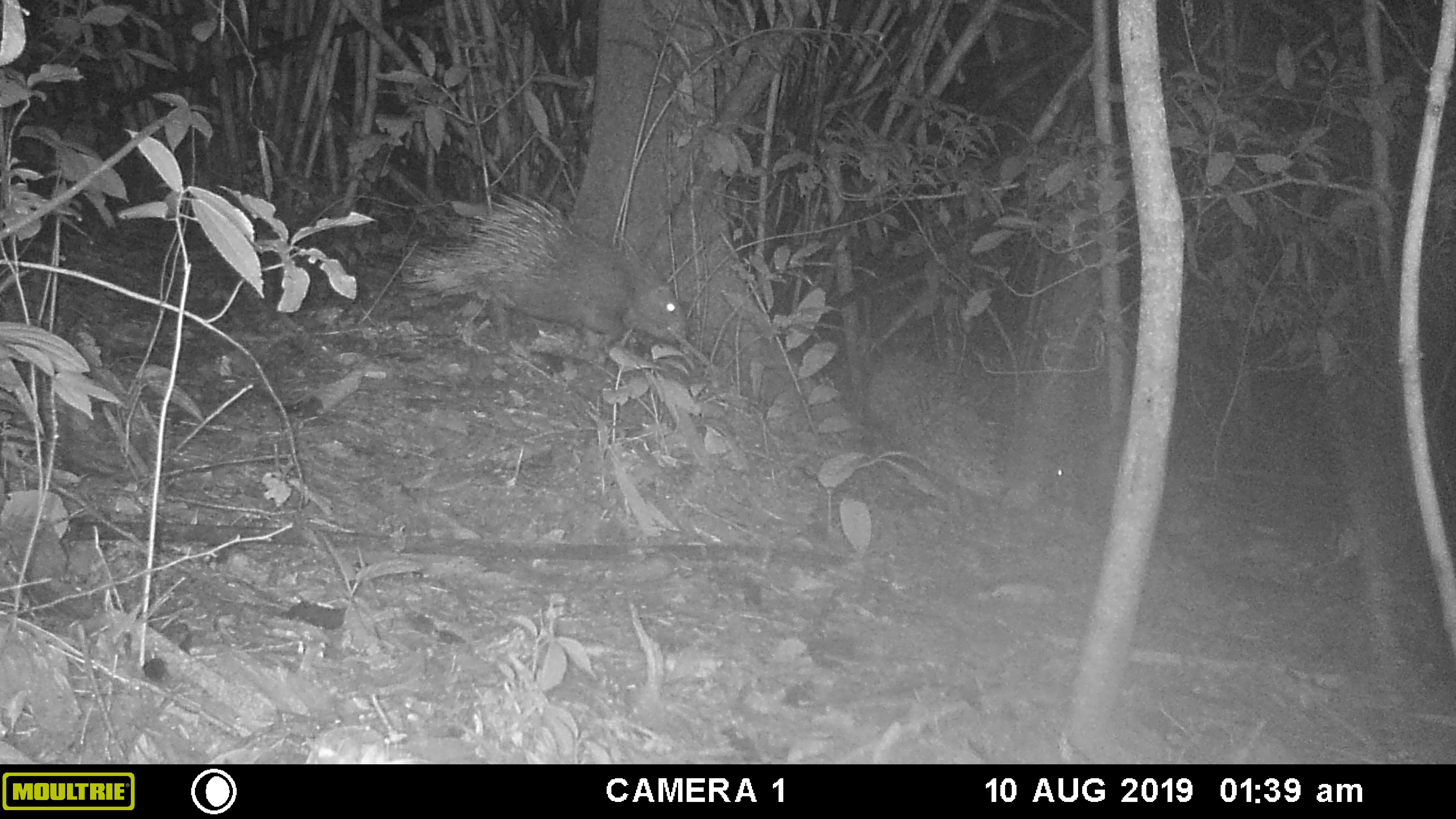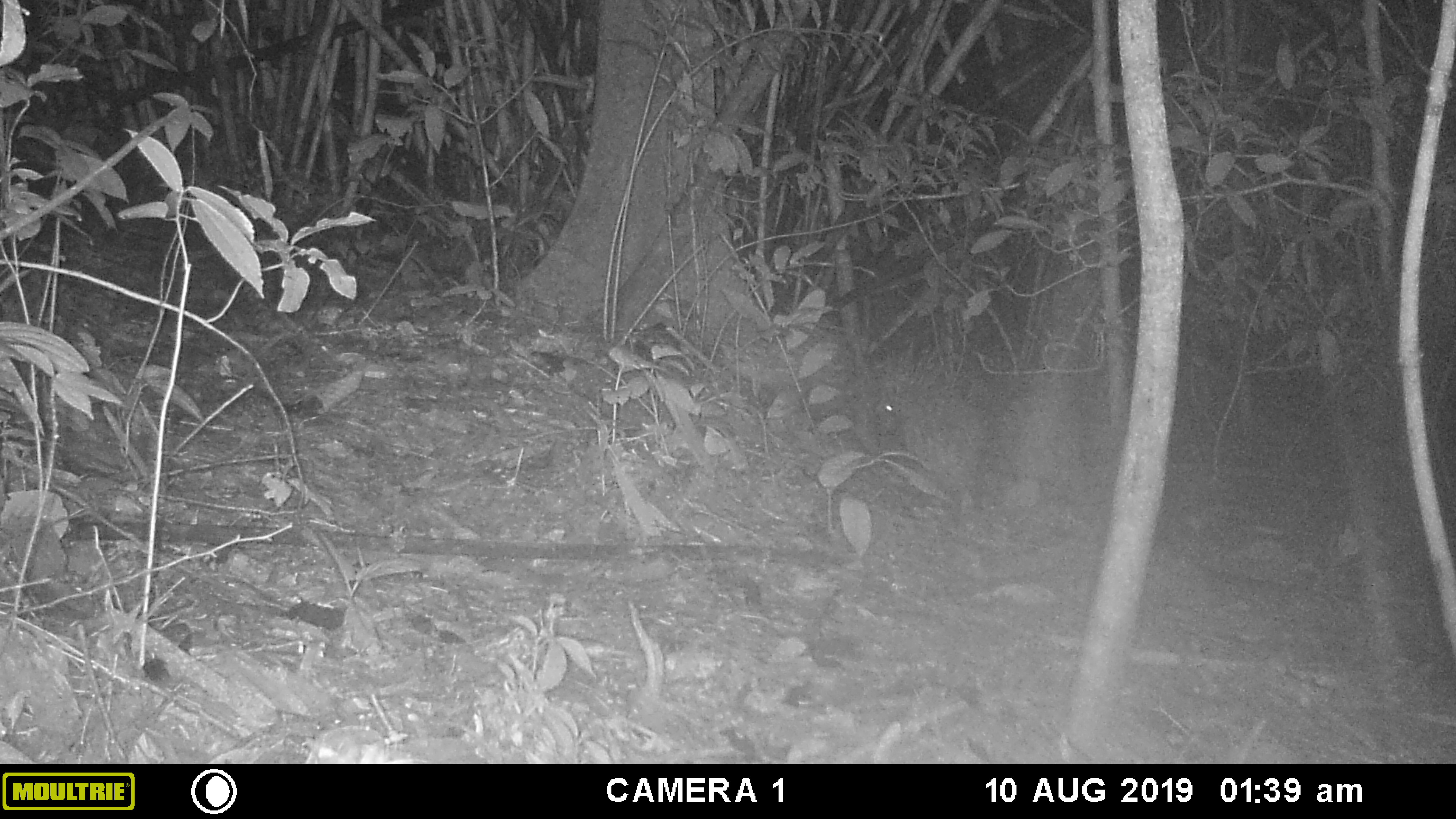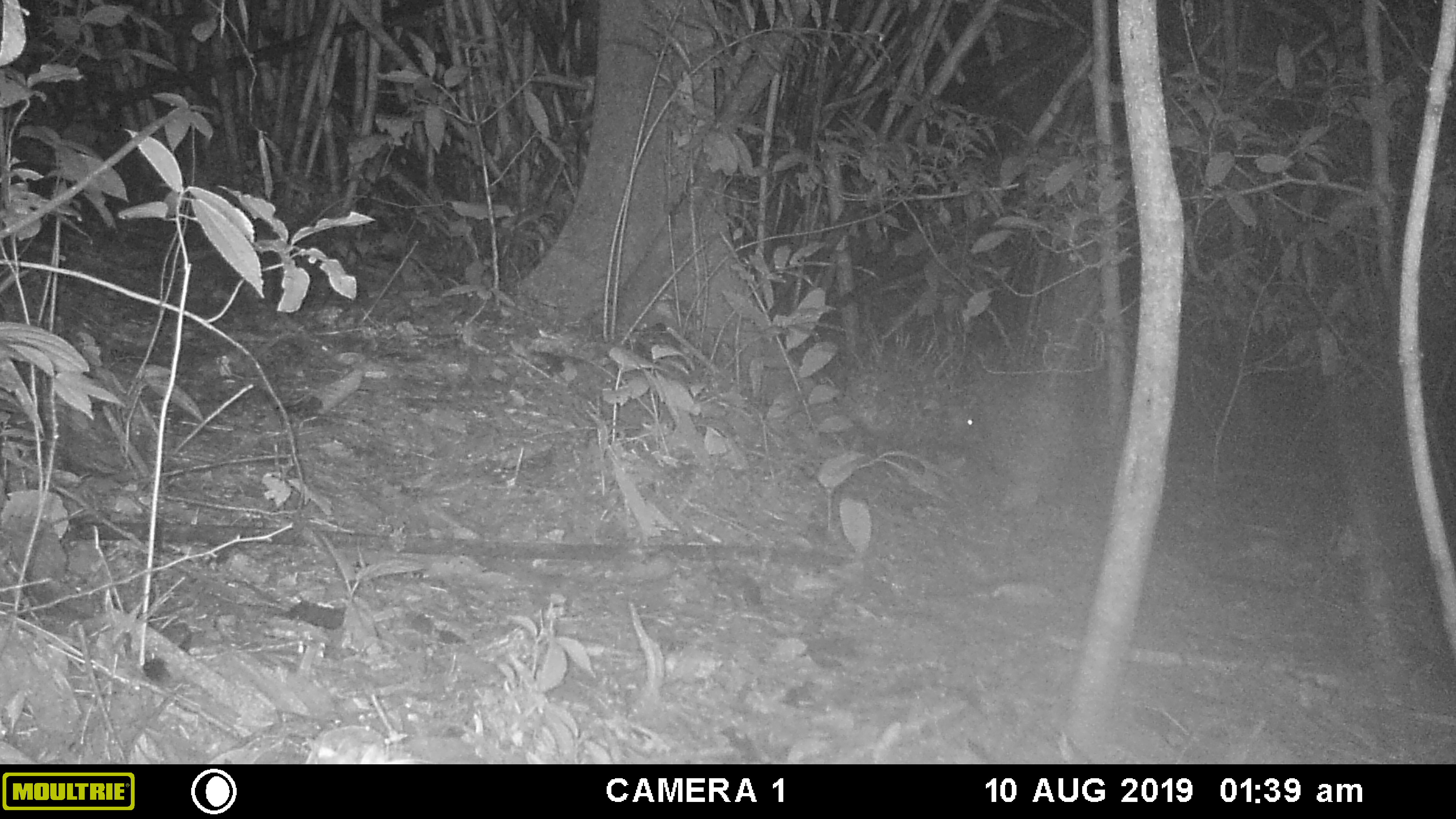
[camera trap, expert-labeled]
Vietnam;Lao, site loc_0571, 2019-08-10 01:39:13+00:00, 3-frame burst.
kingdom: Animalia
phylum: Chordata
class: Mammalia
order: Rodentia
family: Hystricidae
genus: Hystrix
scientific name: Hystrix brachyura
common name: malayan porcupine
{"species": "malayan porcupine (Hystrix brachyura)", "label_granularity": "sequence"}